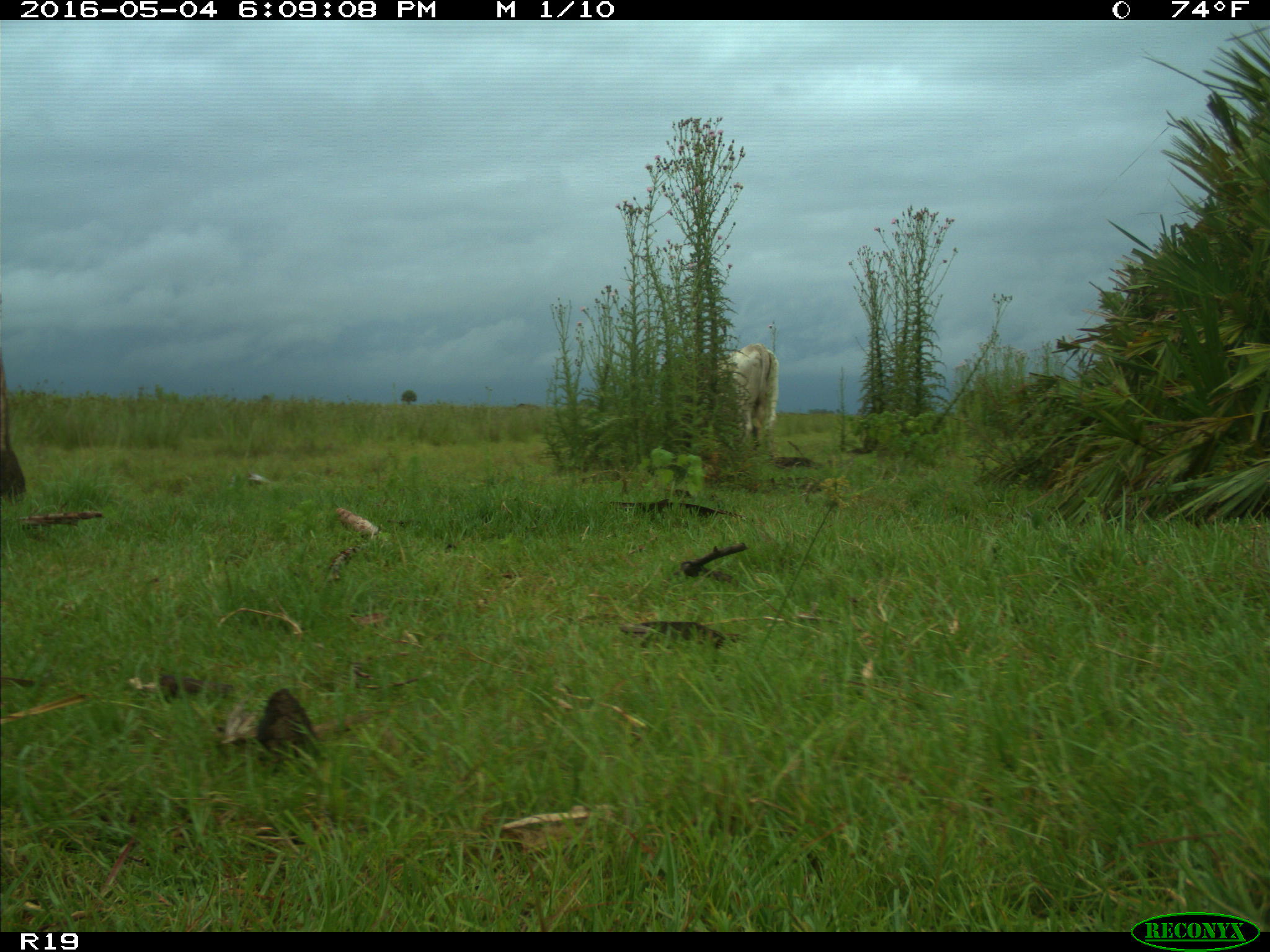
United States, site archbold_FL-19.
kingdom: Animalia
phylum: Chordata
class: Mammalia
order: Artiodactyla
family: Bovidae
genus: Bos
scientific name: Bos taurus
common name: domestic cow